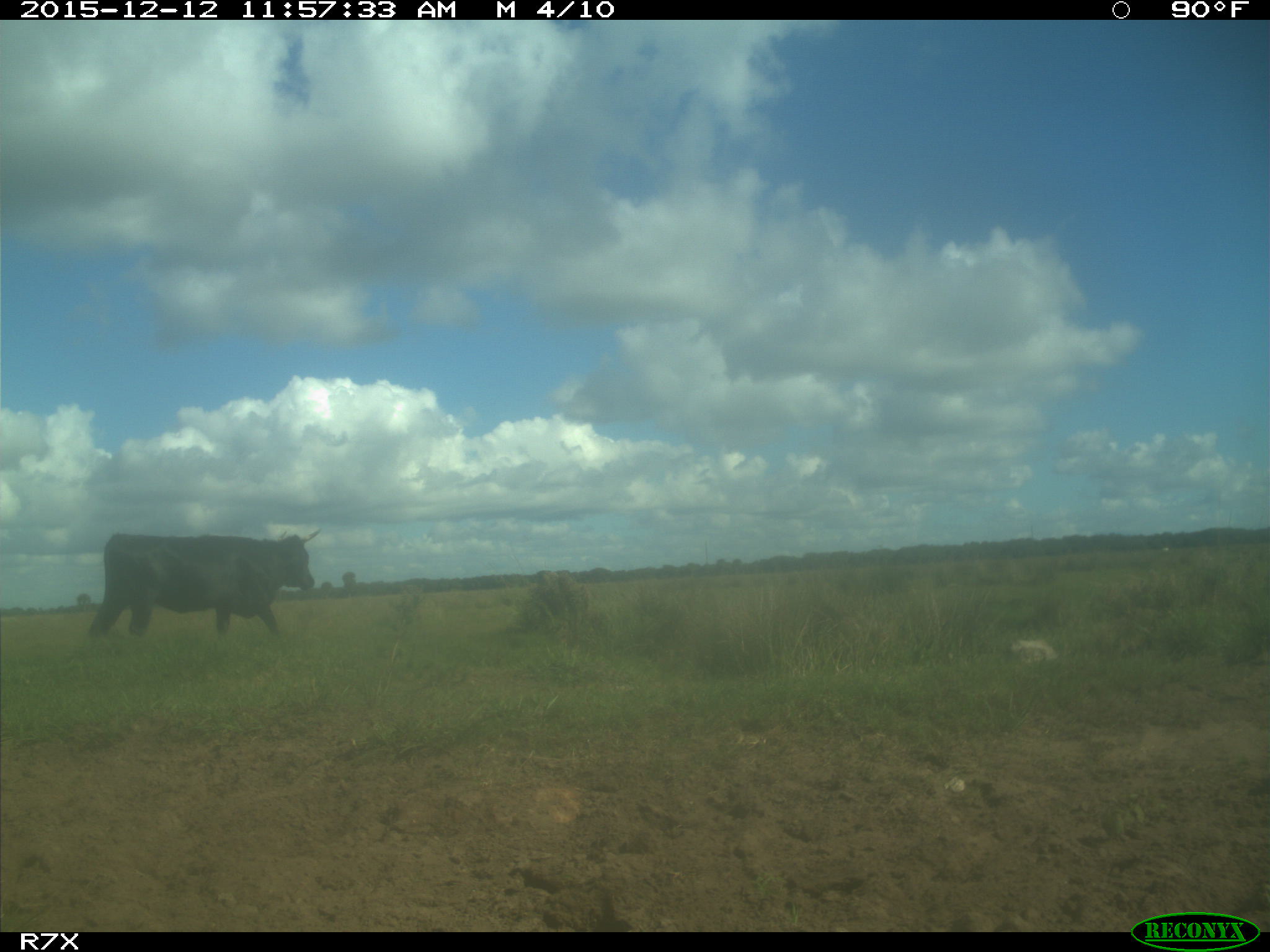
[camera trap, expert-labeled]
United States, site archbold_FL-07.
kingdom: Animalia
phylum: Chordata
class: Mammalia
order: Artiodactyla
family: Bovidae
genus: Bos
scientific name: Bos taurus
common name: domestic cow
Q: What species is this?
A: Bos taurus (domestic cow).